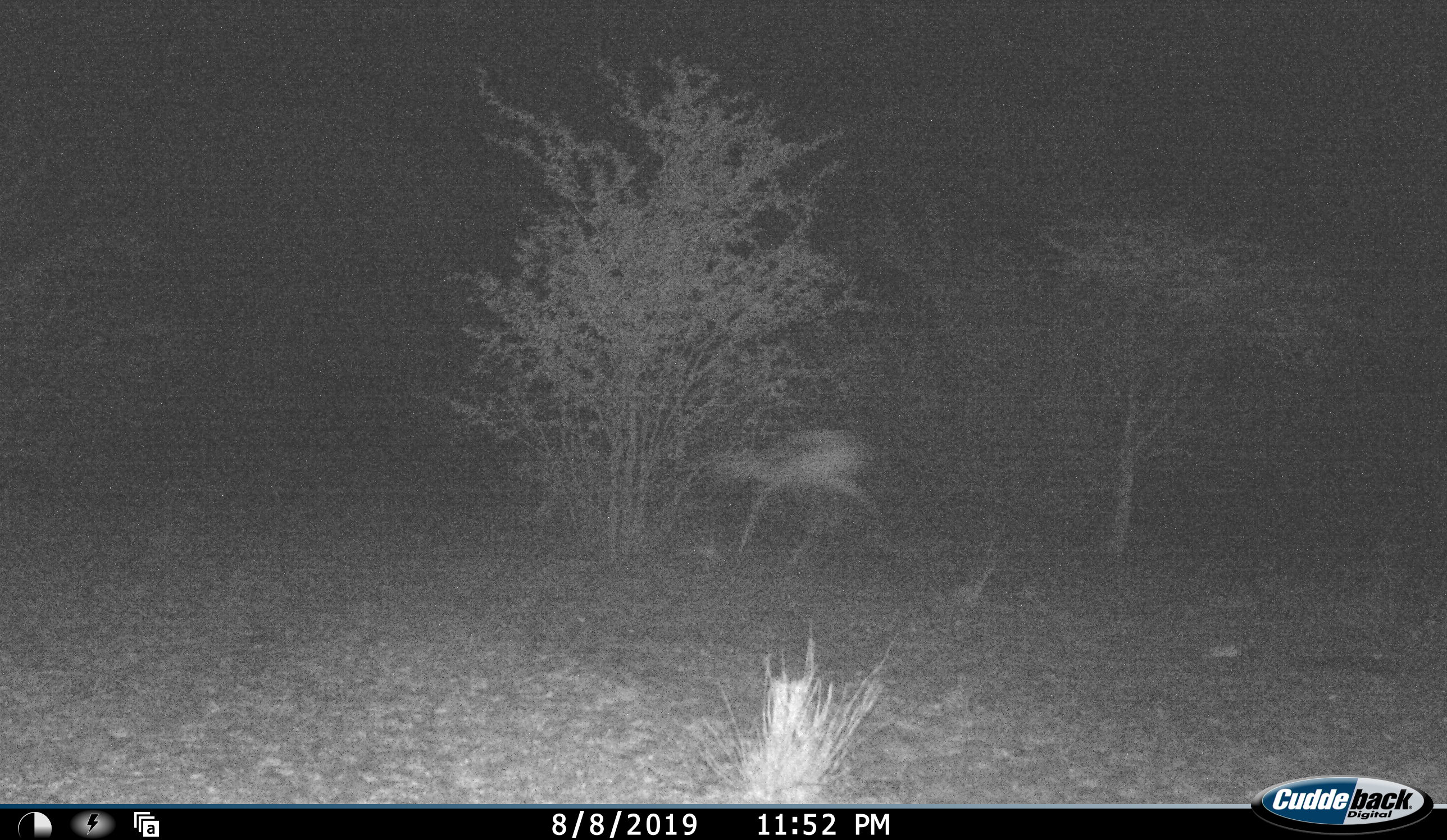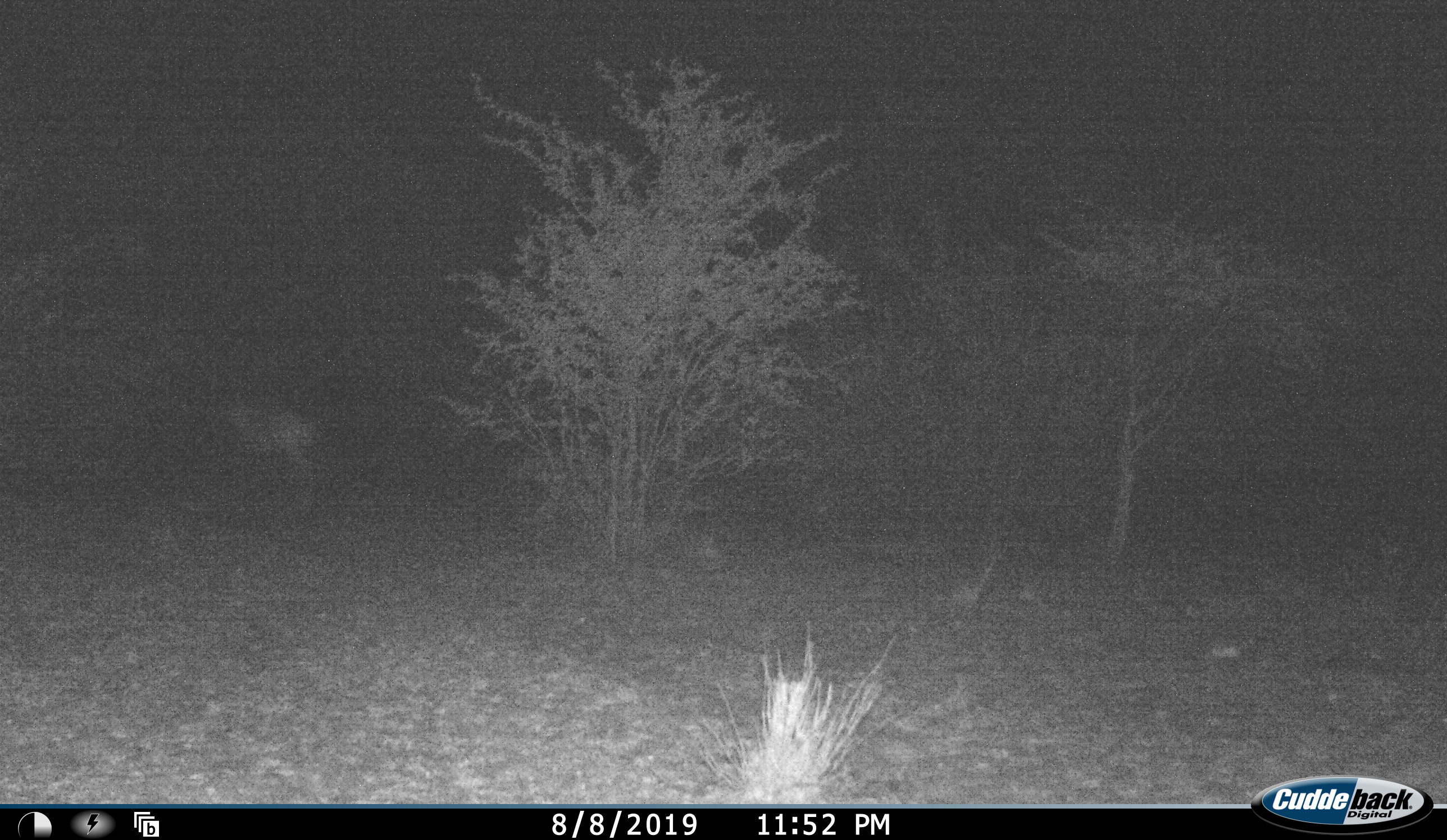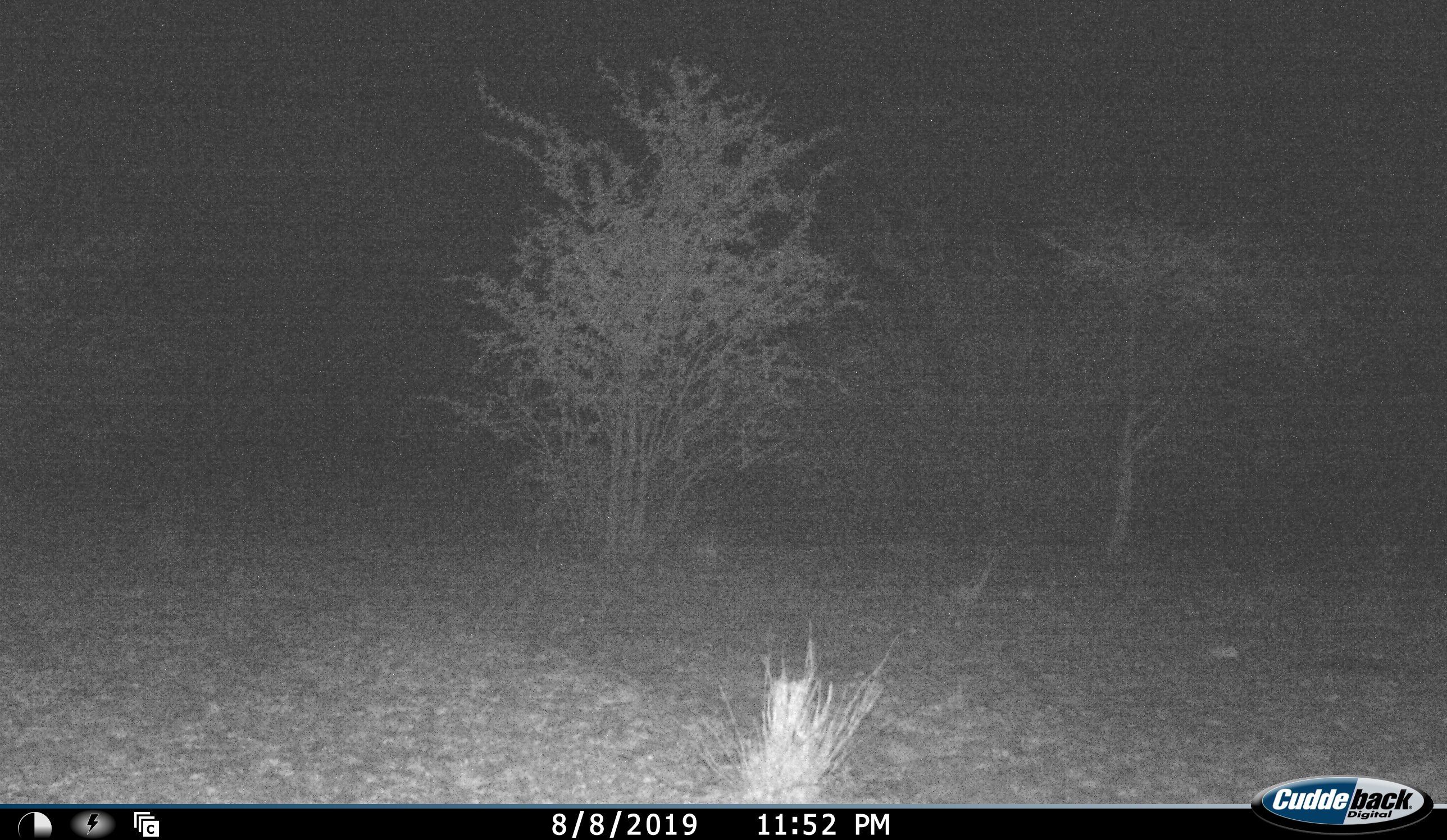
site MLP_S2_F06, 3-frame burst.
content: unidentified animal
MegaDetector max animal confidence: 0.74